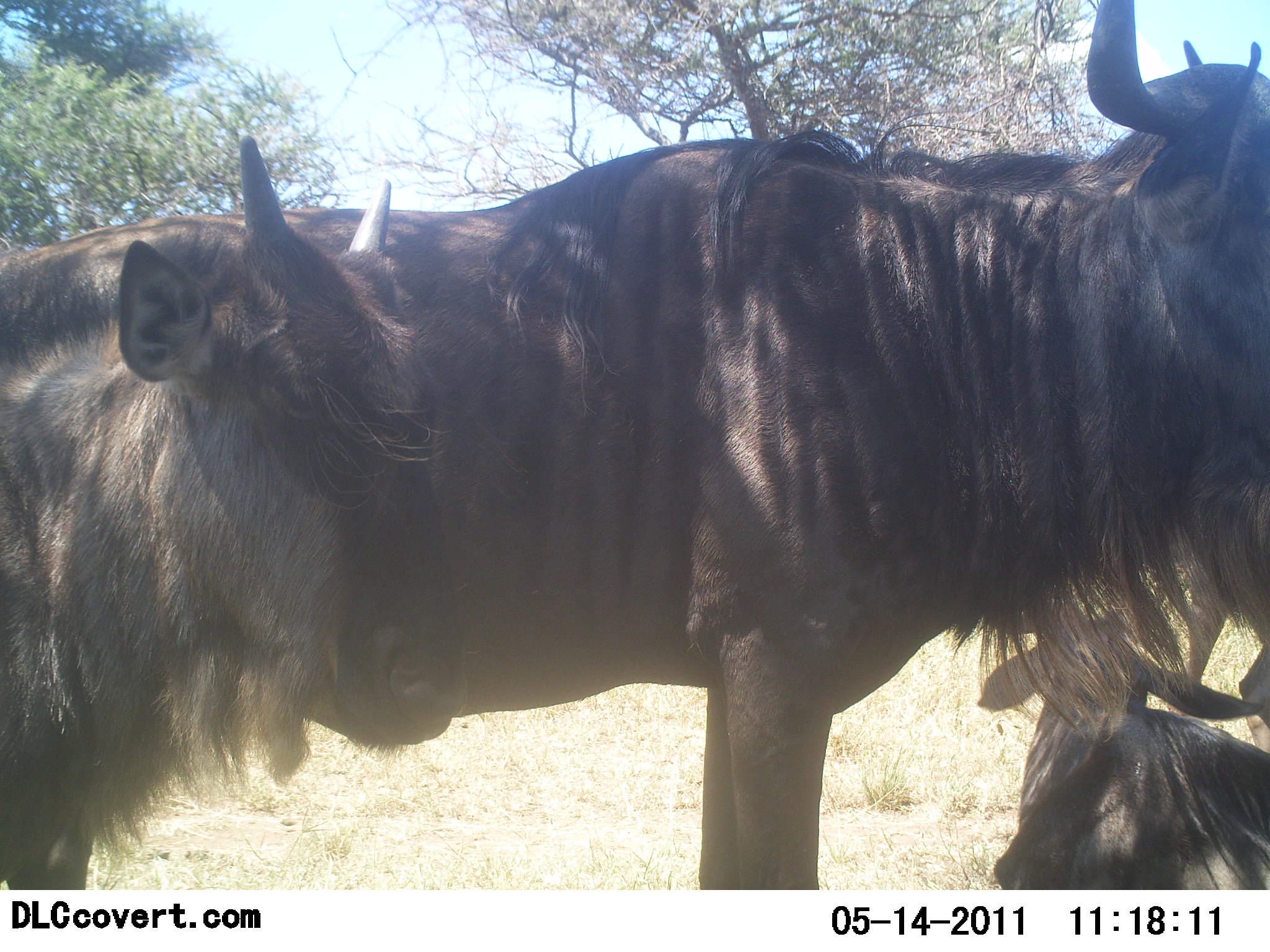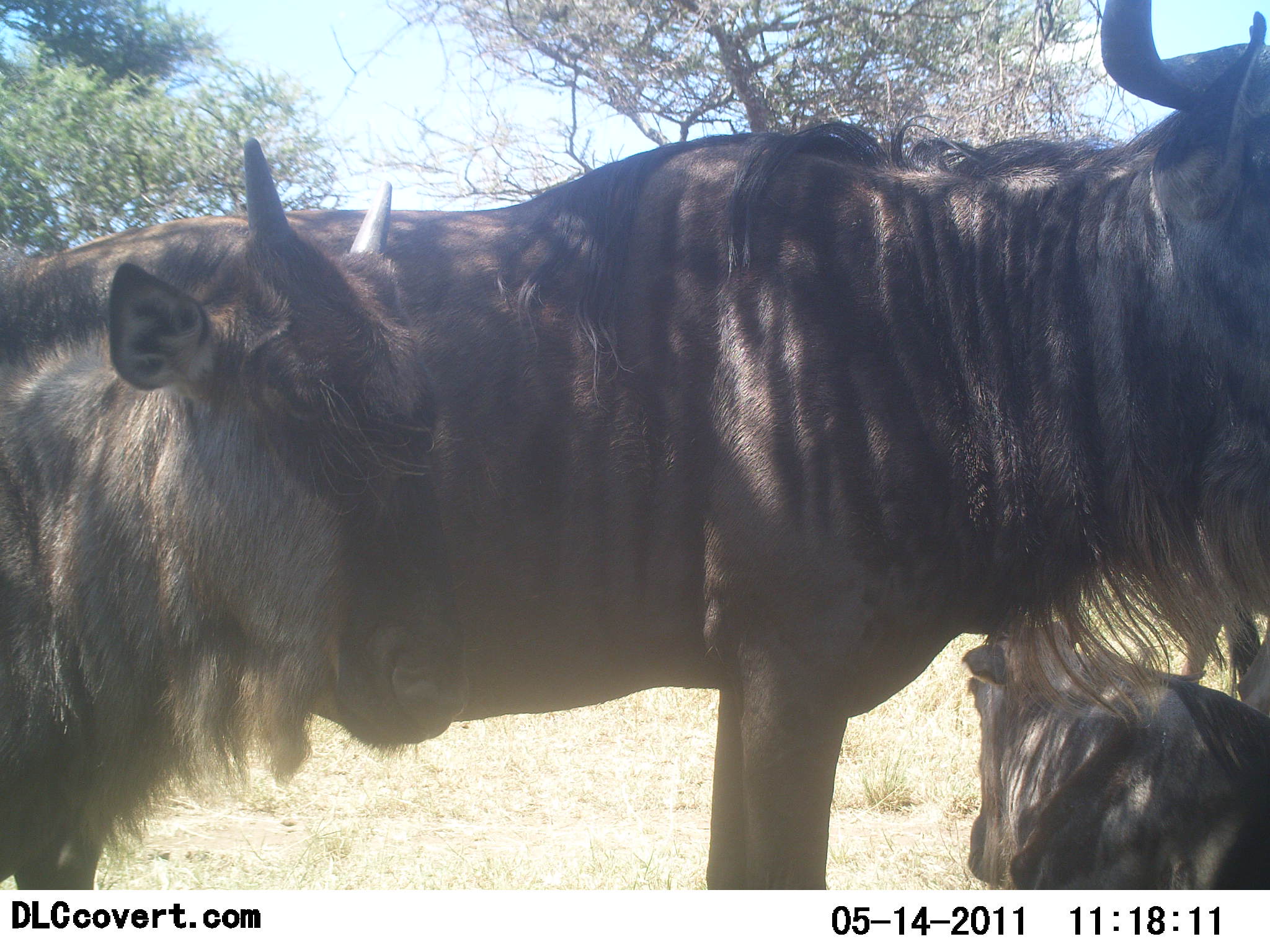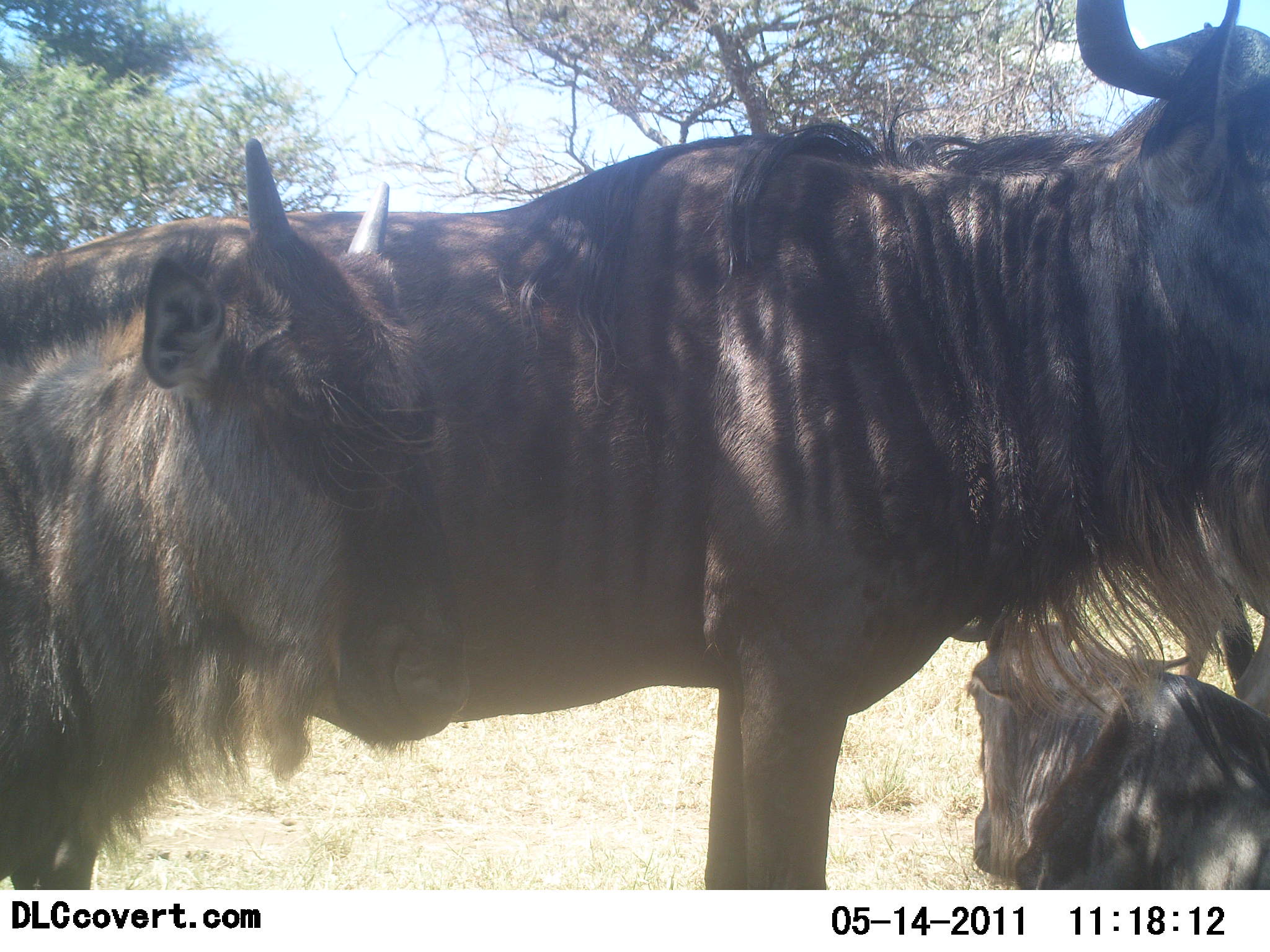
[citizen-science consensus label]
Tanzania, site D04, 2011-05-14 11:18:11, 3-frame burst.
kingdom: Animalia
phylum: Chordata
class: Mammalia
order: Artiodactyla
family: Bovidae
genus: Connochaetes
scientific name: Connochaetes taurinus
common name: blue wildebeest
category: wildebeest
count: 3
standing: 91%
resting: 73%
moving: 0%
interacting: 0%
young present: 27%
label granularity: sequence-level